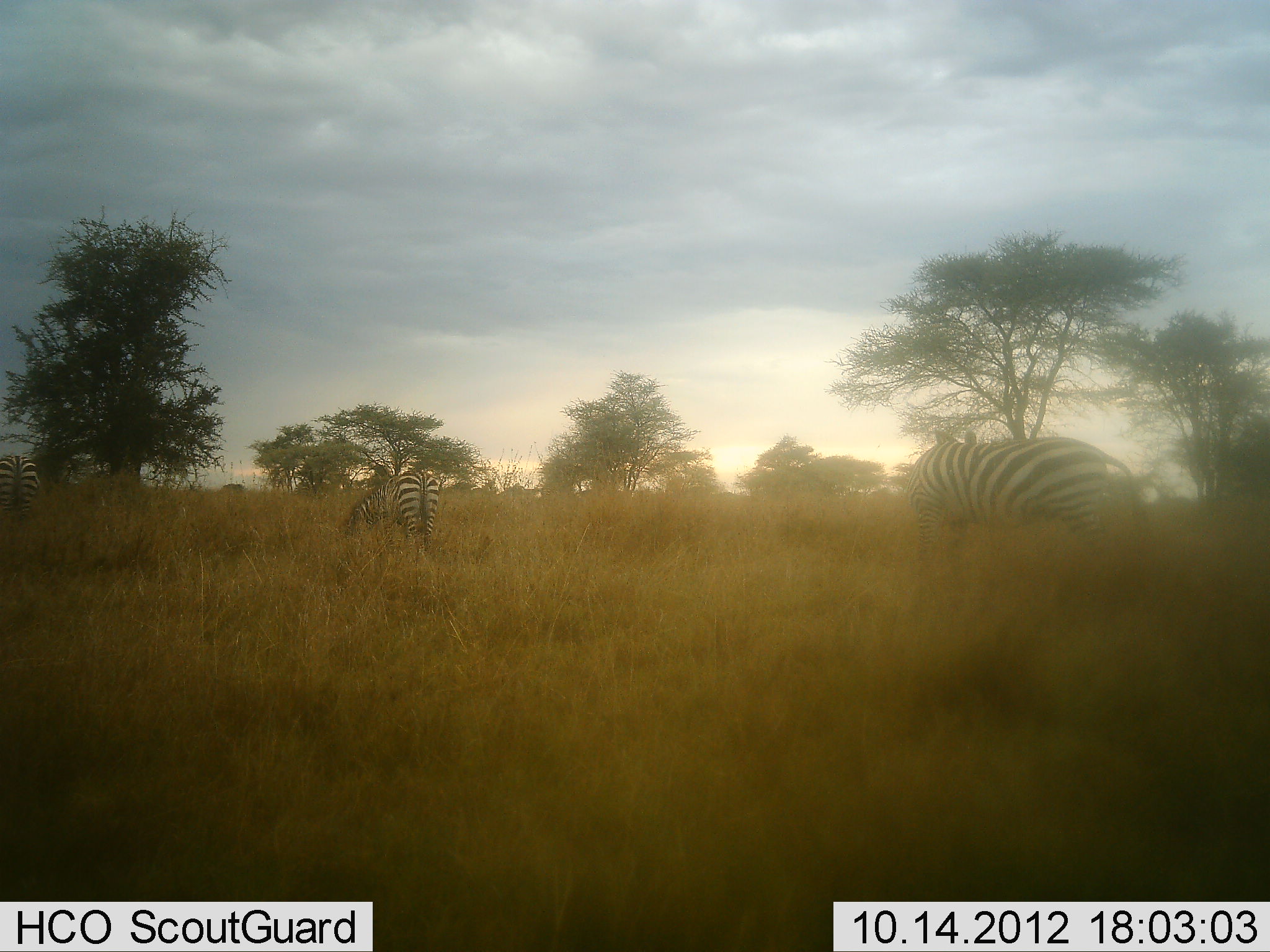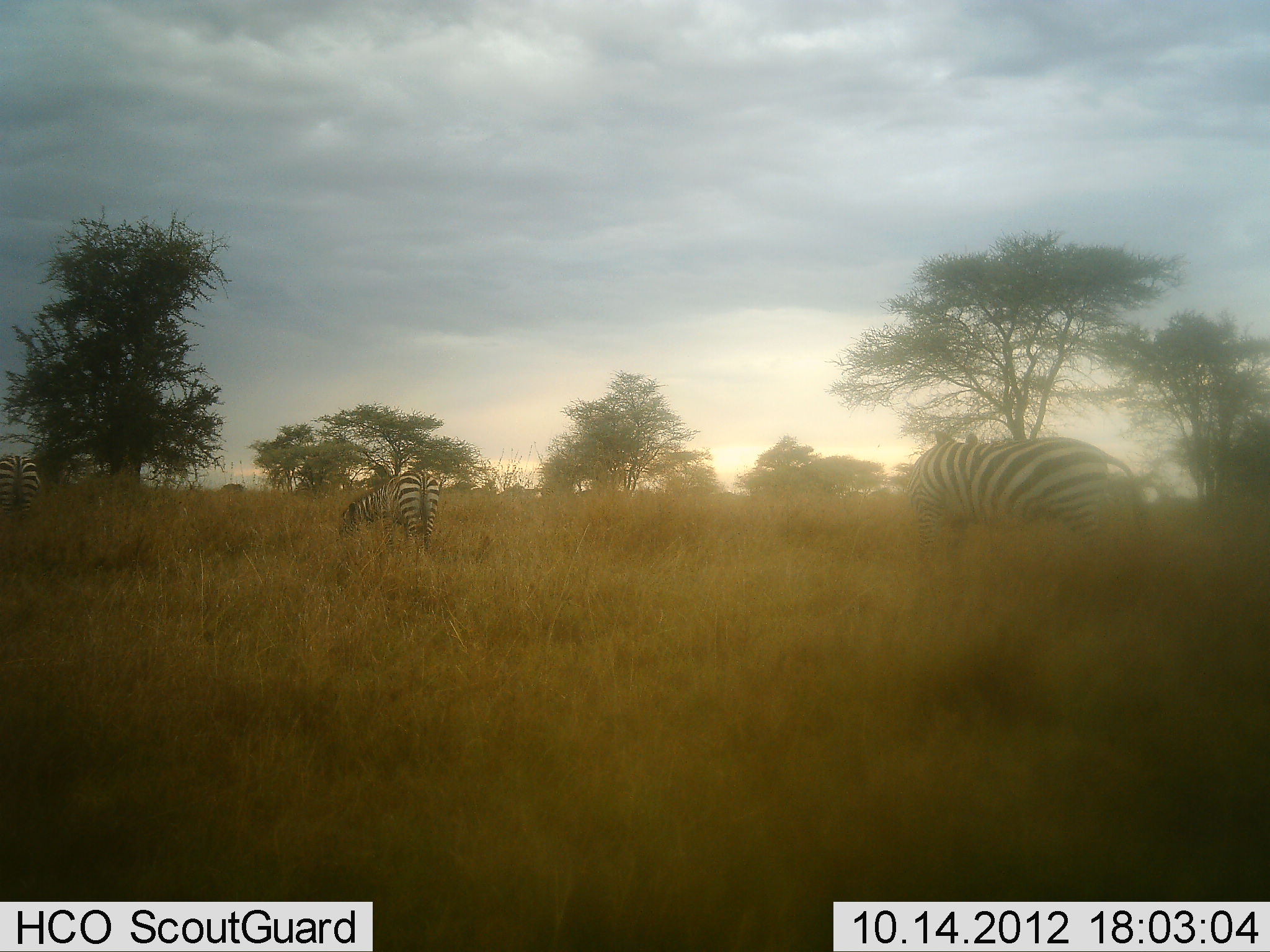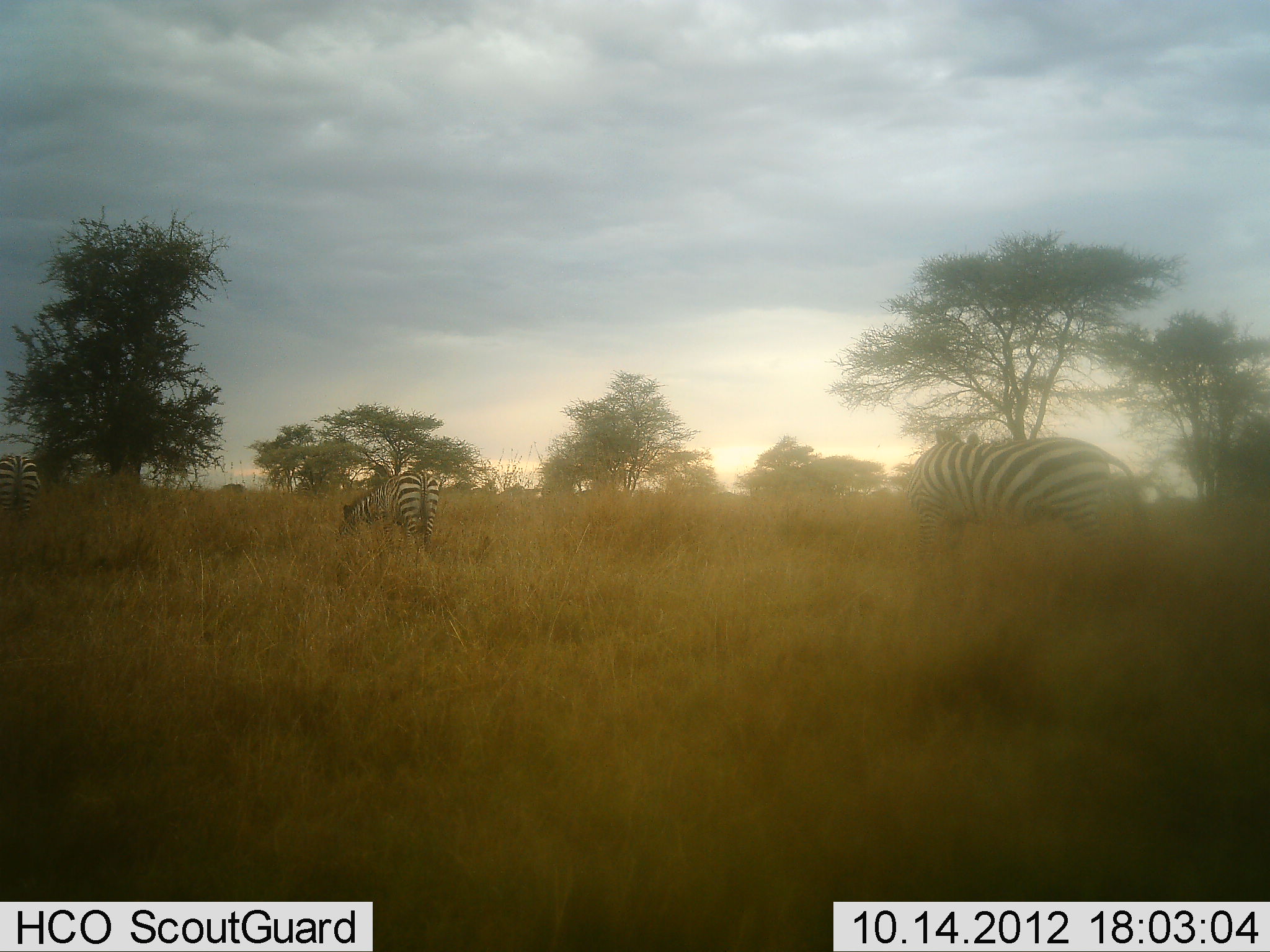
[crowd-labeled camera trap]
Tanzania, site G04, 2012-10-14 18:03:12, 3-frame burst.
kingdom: Animalia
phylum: Chordata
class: Mammalia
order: Perissodactyla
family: Equidae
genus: Equus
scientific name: Equus quagga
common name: plains zebra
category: zebra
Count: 3.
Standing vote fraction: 20%.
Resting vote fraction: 0%.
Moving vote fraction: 10%.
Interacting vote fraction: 0%.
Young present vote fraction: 0%.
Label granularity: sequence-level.